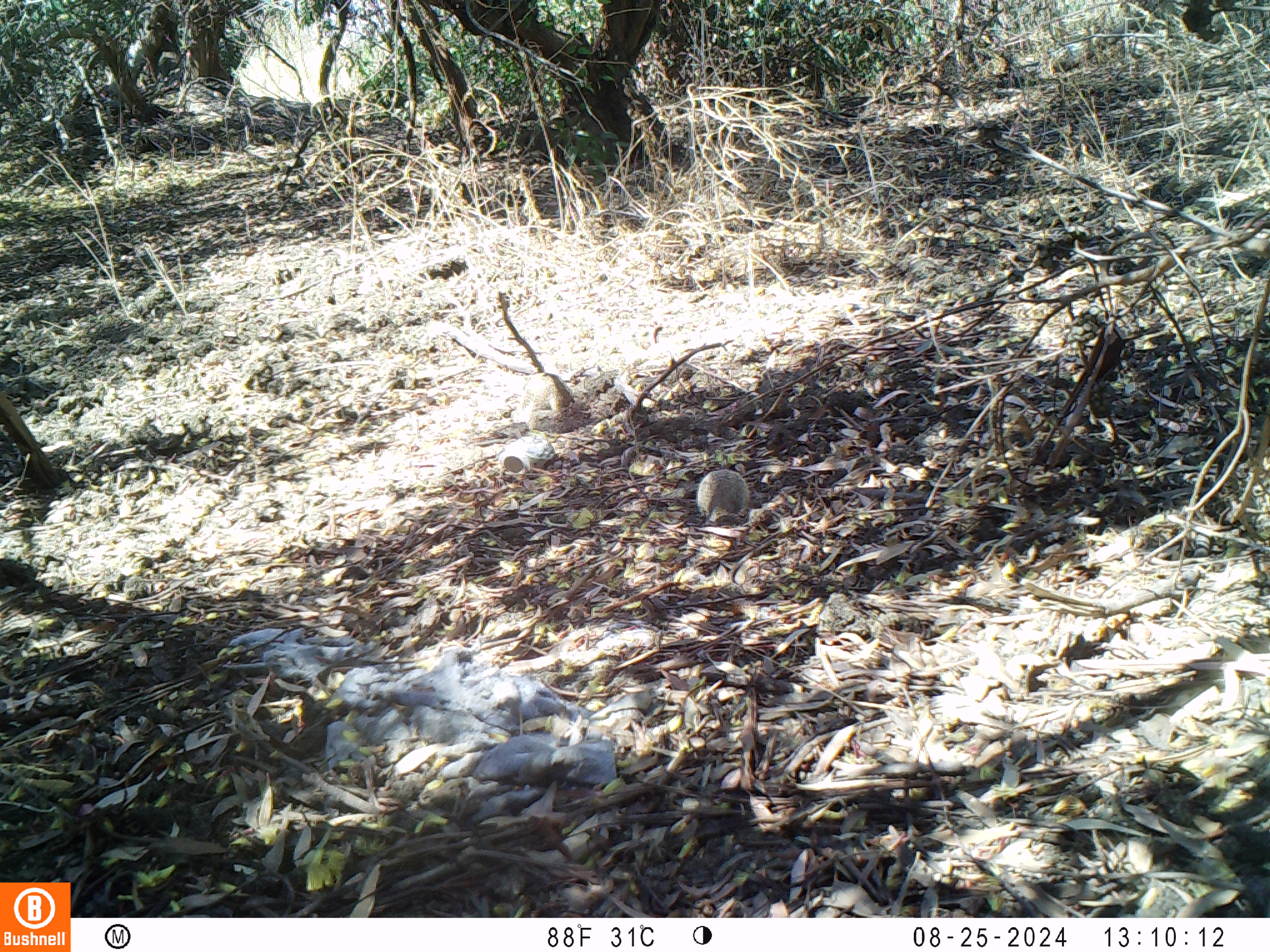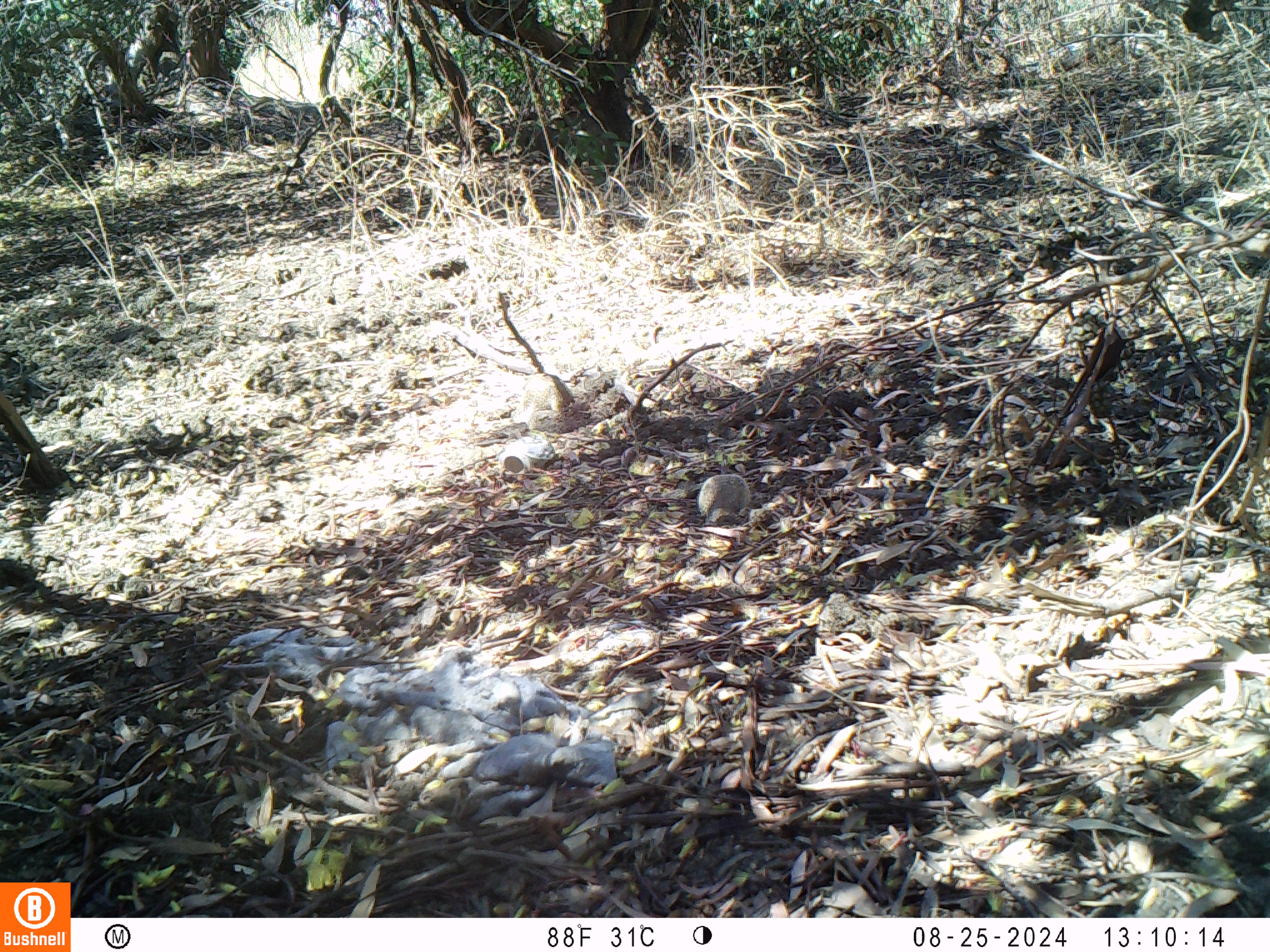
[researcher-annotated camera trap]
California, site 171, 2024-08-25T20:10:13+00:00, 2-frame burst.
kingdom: Animalia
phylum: Chordata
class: Mammalia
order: Rodentia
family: Sciuridae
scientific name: Sciuridae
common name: squirrel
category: unknown squirrel